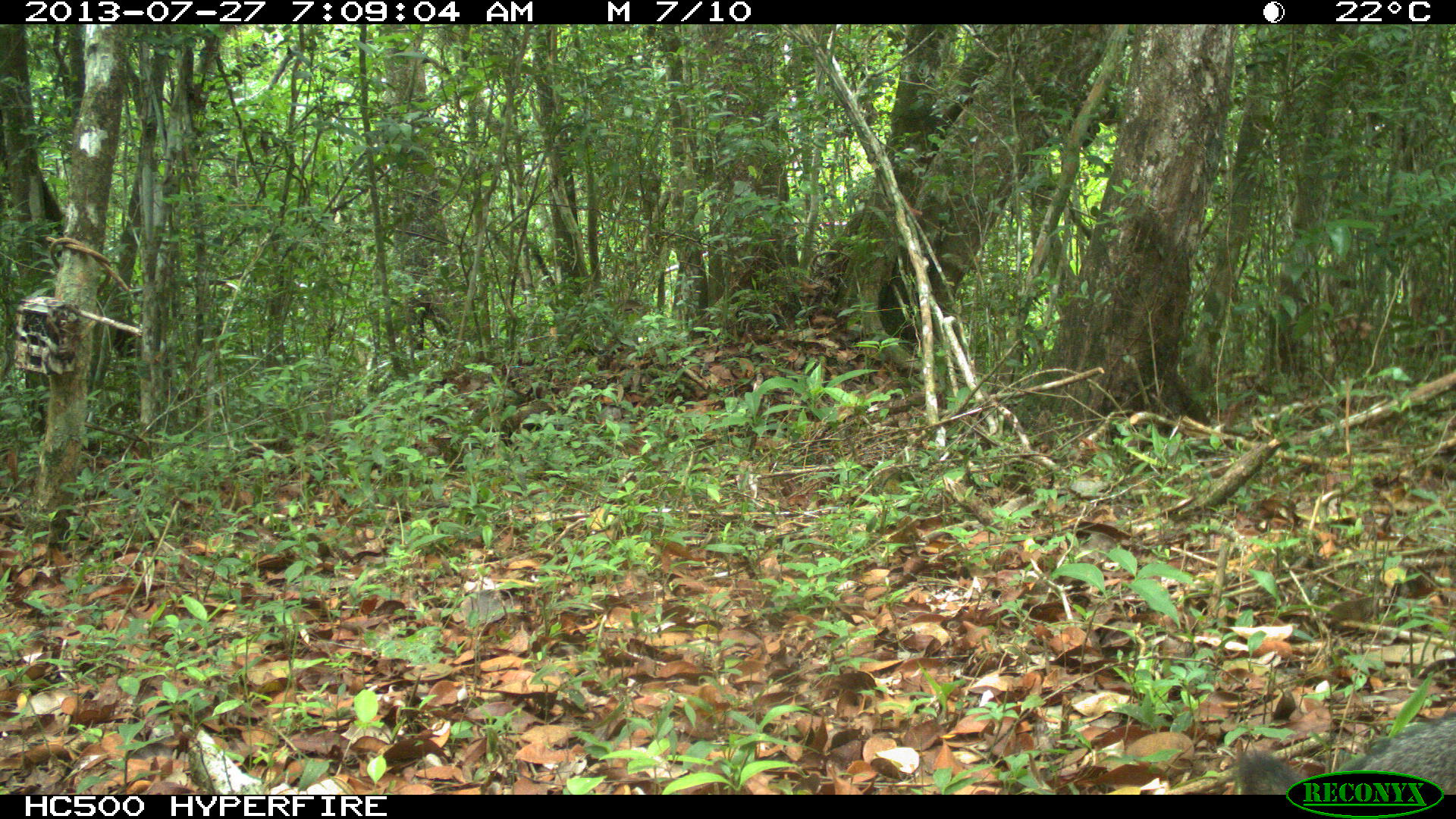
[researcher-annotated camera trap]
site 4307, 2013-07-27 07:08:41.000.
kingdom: Animalia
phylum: Chordata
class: Mammalia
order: Carnivora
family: Canidae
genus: Urocyon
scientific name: Urocyon cinereoargenteus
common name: gray fox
Urocyon cinereoargenteus (gray fox), count 1.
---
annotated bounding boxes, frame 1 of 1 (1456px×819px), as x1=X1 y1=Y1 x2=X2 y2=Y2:
urocyon cinereoargenteus: x1=1228 y1=704 x2=1456 y2=794